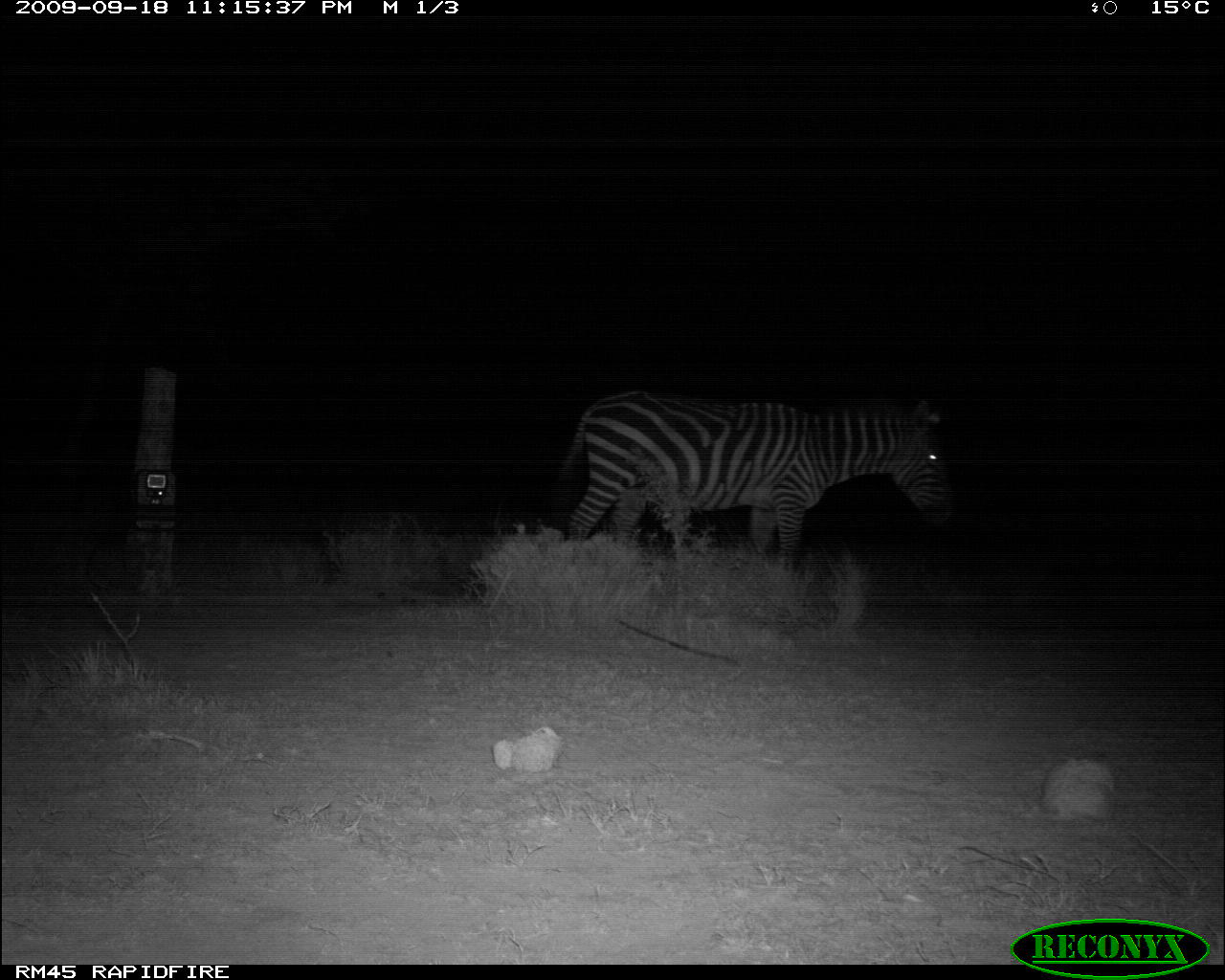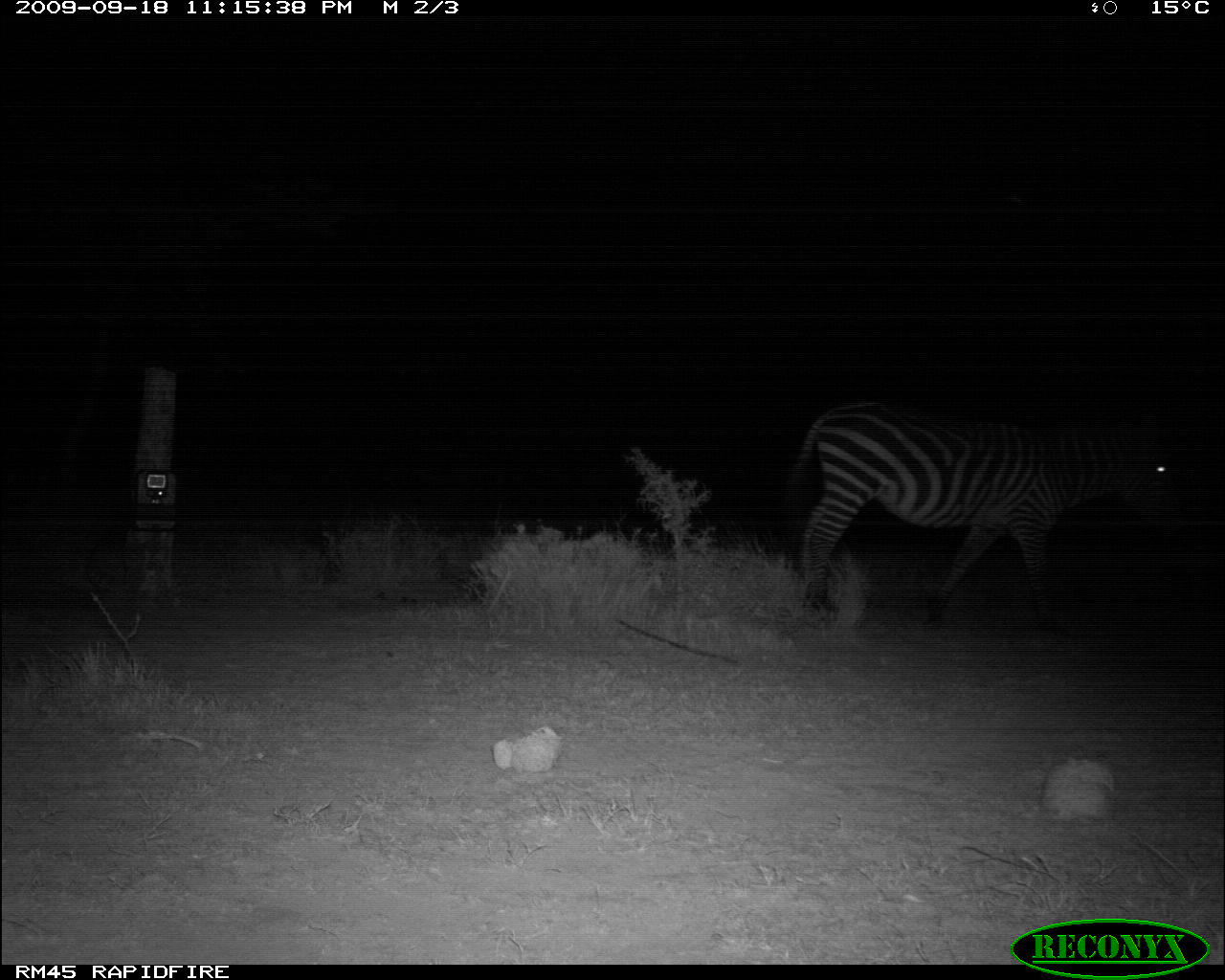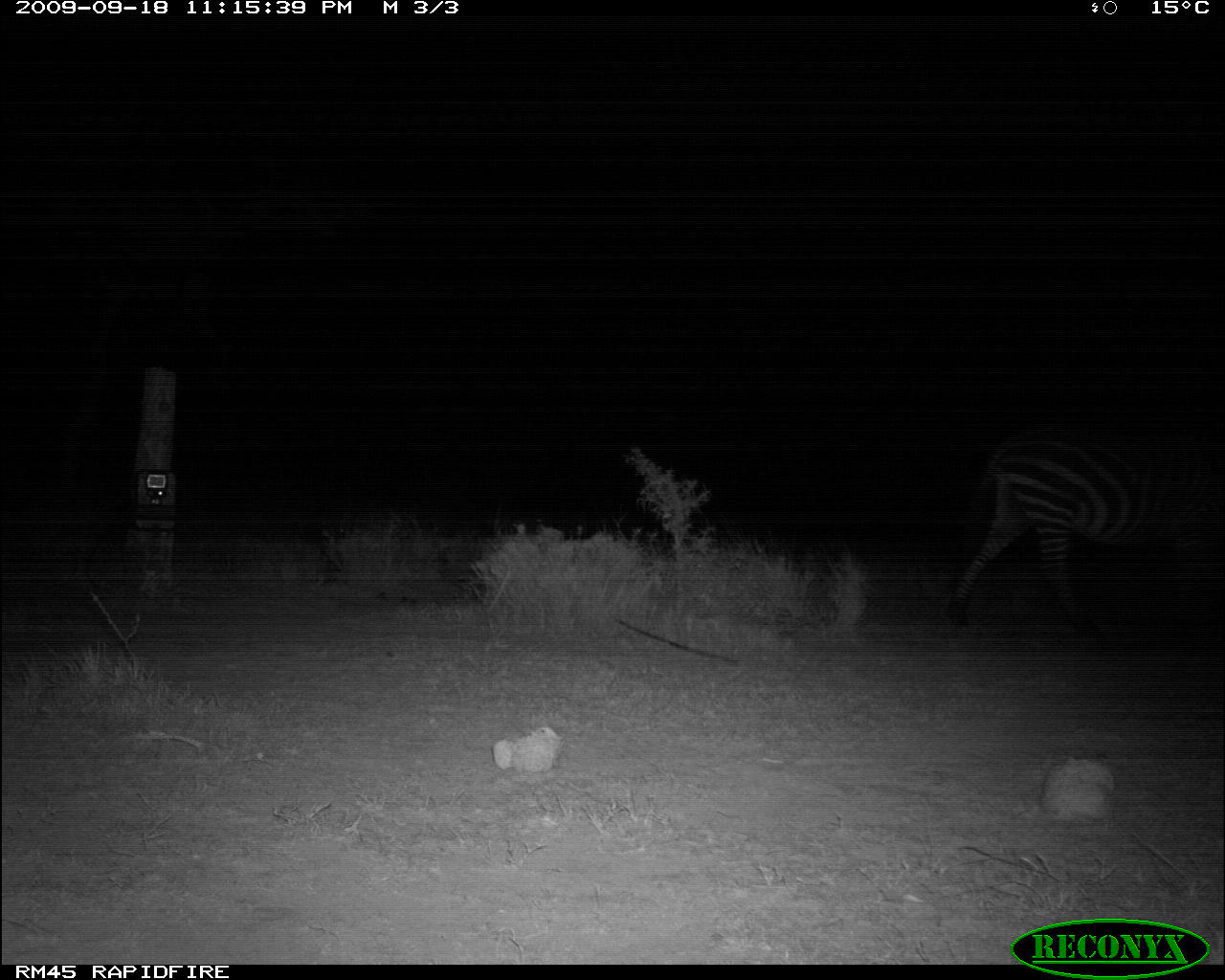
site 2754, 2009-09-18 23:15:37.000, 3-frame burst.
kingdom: Animalia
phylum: Chordata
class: Mammalia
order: Perissodactyla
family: Equidae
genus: Equus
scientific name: Equus quagga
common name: plains zebra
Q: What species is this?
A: Equus quagga (plains zebra).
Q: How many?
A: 1.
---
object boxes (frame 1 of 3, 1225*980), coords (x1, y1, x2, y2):
equus quagga: (553, 388, 955, 567)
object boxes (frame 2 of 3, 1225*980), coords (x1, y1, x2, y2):
equus quagga: (773, 393, 1188, 637)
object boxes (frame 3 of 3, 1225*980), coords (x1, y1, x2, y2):
equus quagga: (944, 419, 1225, 640)